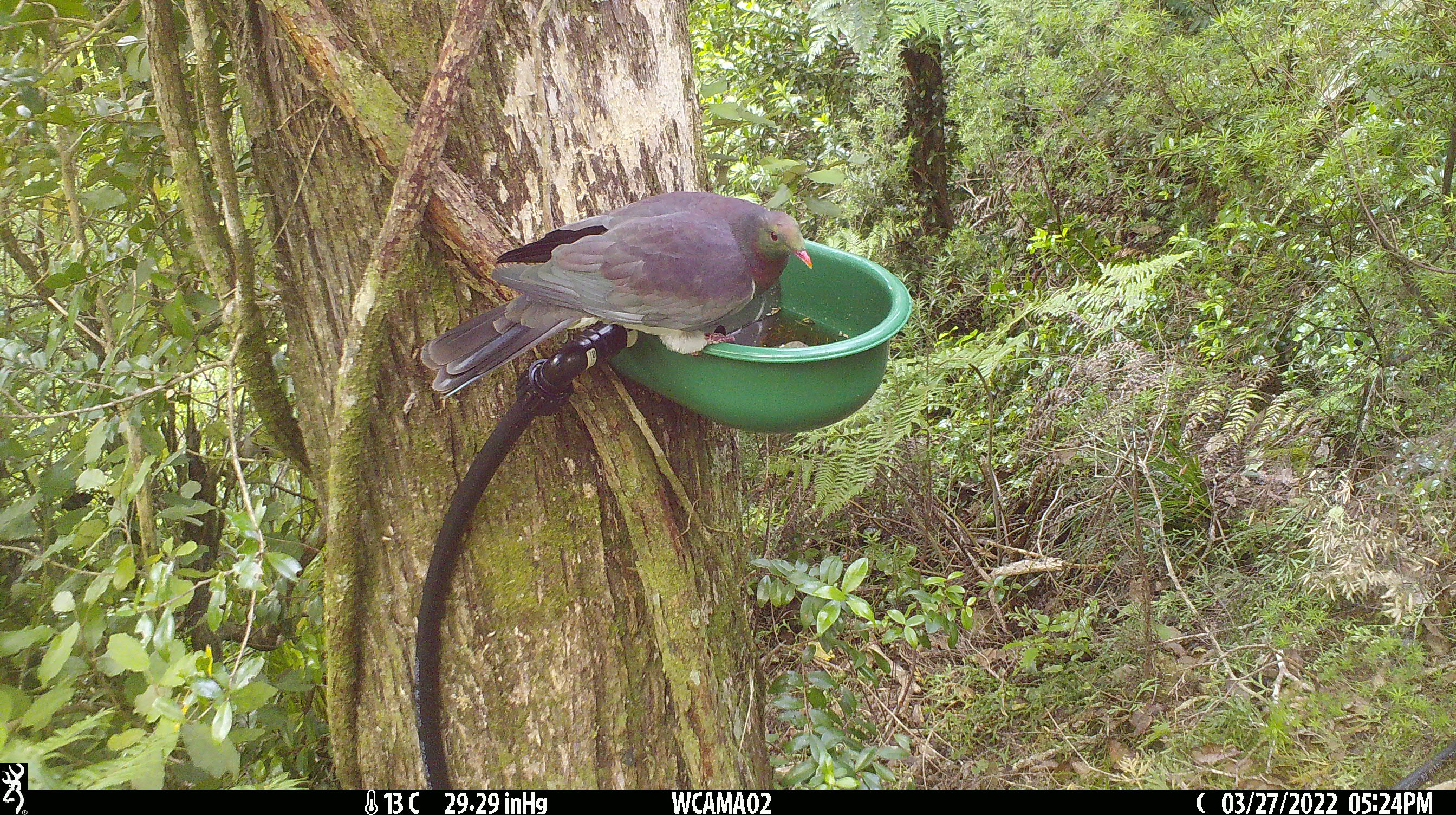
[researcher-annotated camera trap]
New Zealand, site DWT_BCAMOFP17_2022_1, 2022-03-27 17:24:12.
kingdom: Animalia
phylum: Chordata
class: Aves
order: Columbiformes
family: Columbidae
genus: Hemiphaga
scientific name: Hemiphaga novaeseelandiae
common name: new zealand pigeon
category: kereru